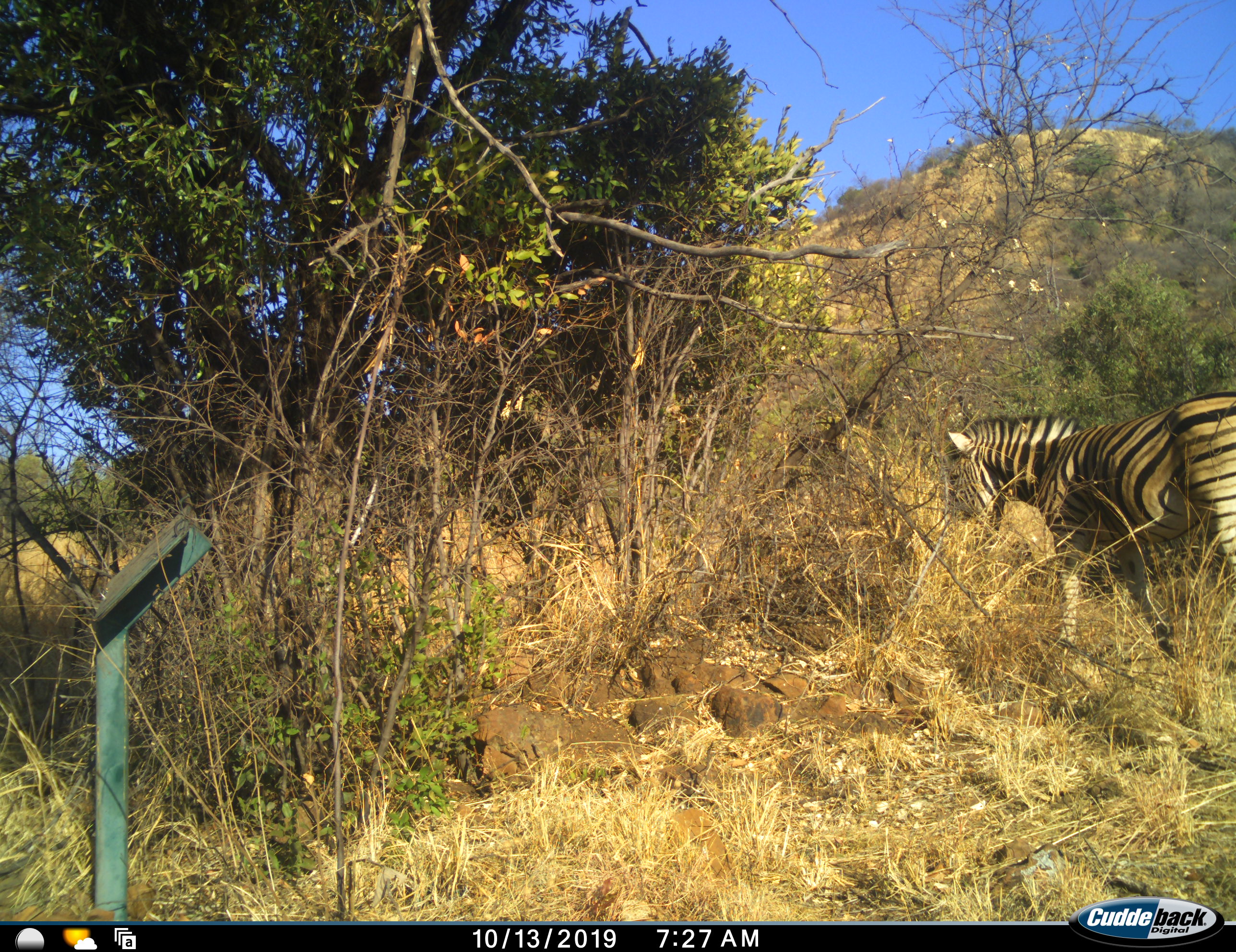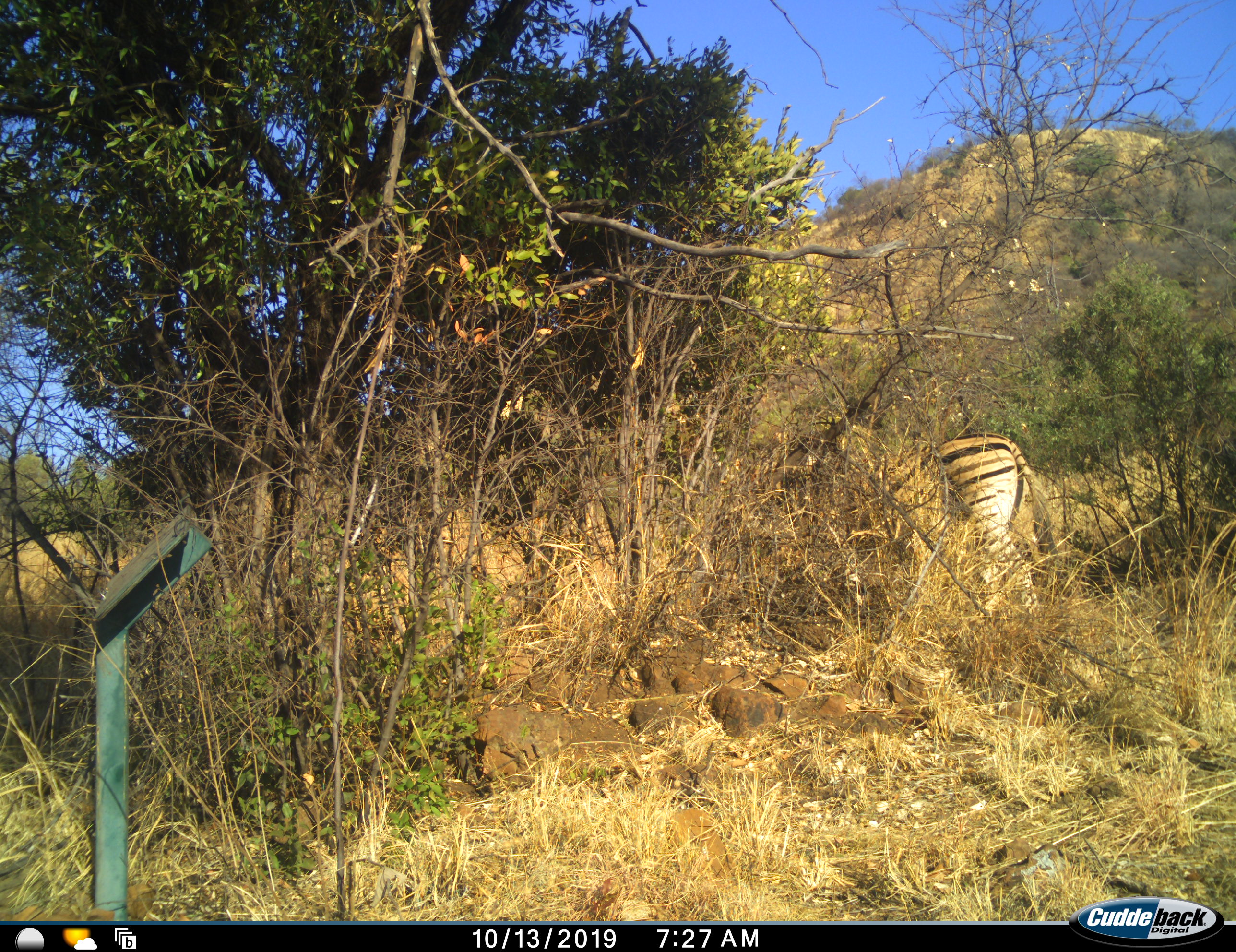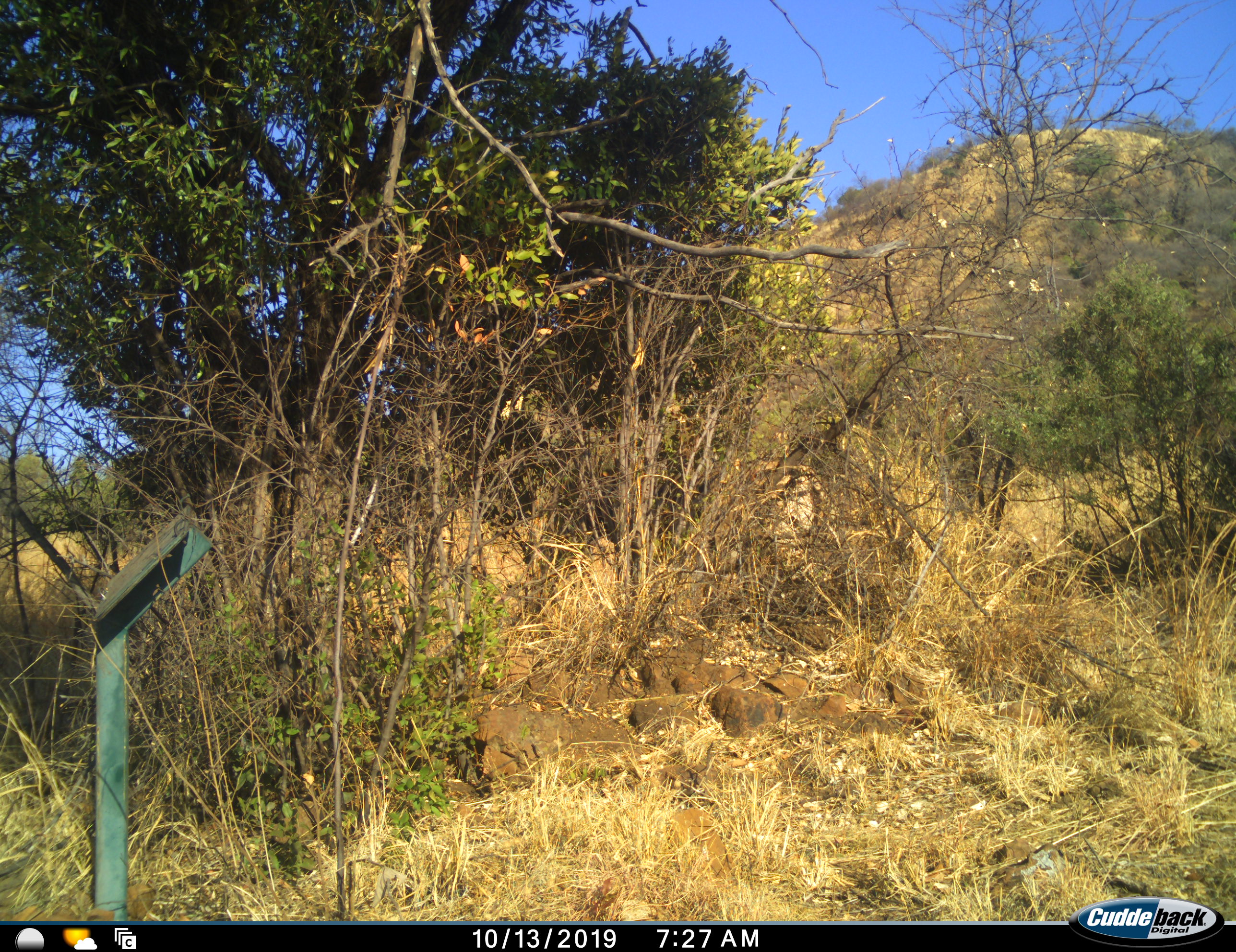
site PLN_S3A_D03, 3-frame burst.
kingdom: Animalia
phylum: Chordata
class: Mammalia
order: Perissodactyla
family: Equidae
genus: Equus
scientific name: Equus quagga burchellii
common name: burchell's zebra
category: zebraburchells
Zebraburchells (burchell's zebra) (Equus quagga burchellii), count 1. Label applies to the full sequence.